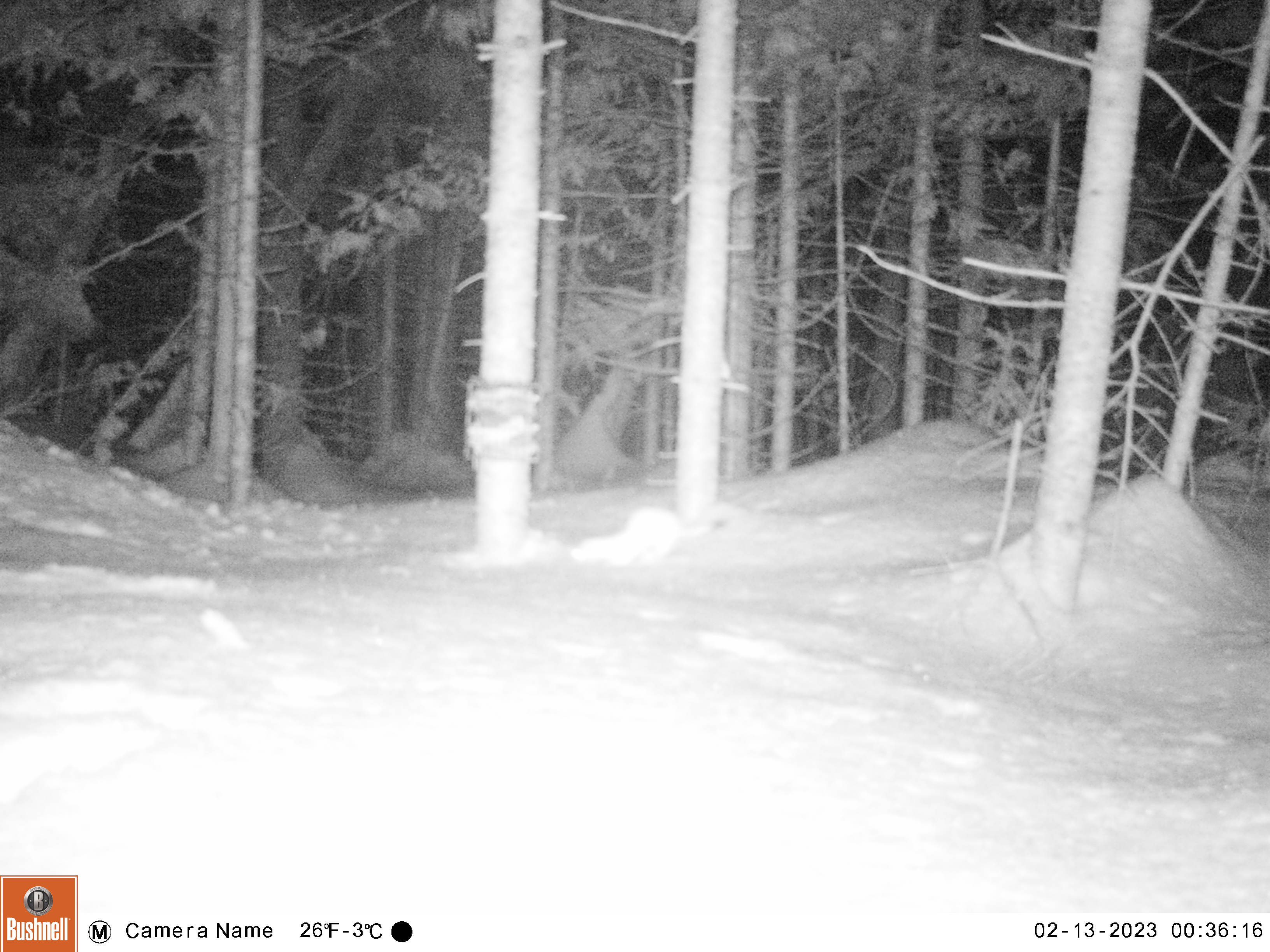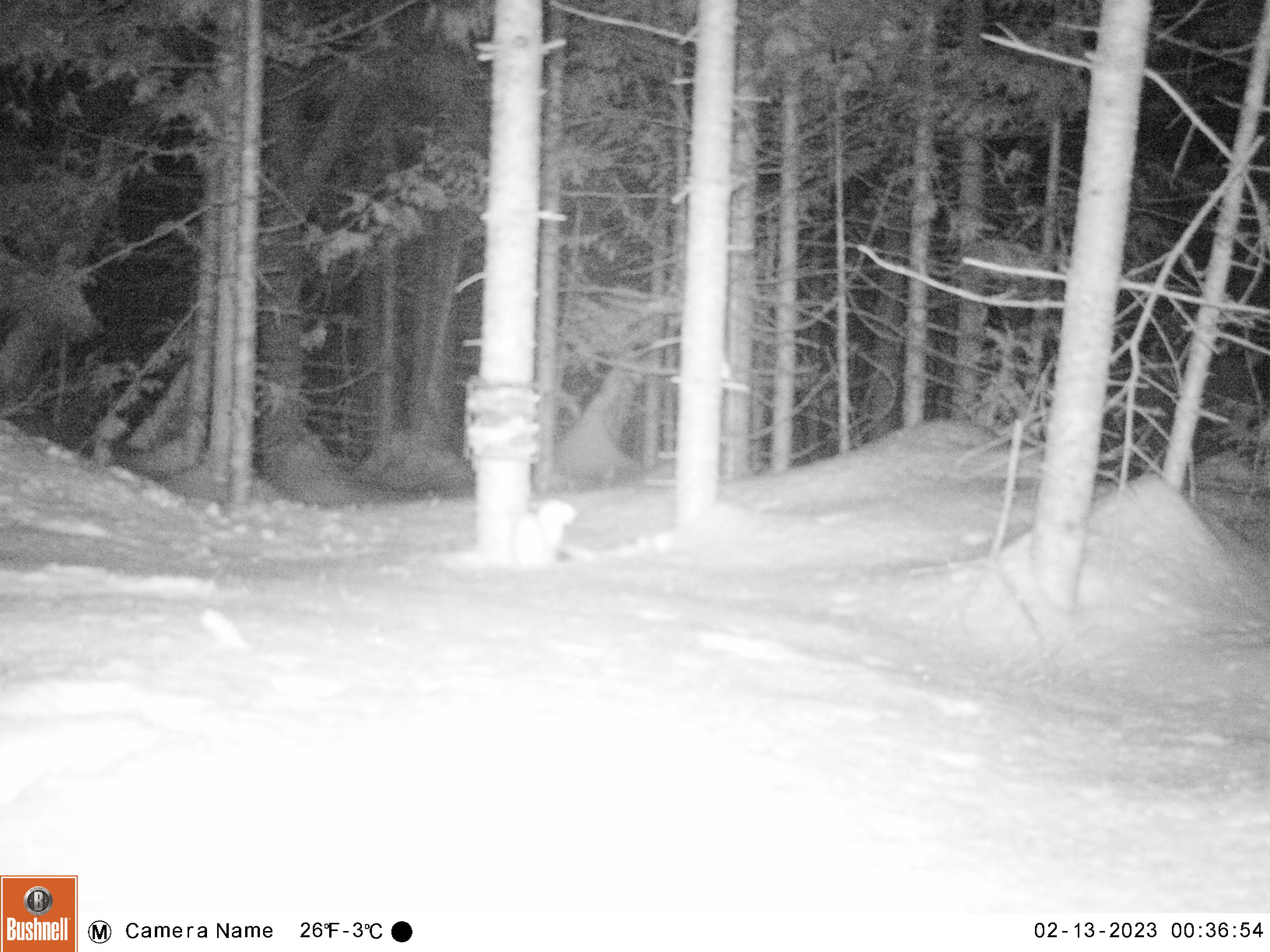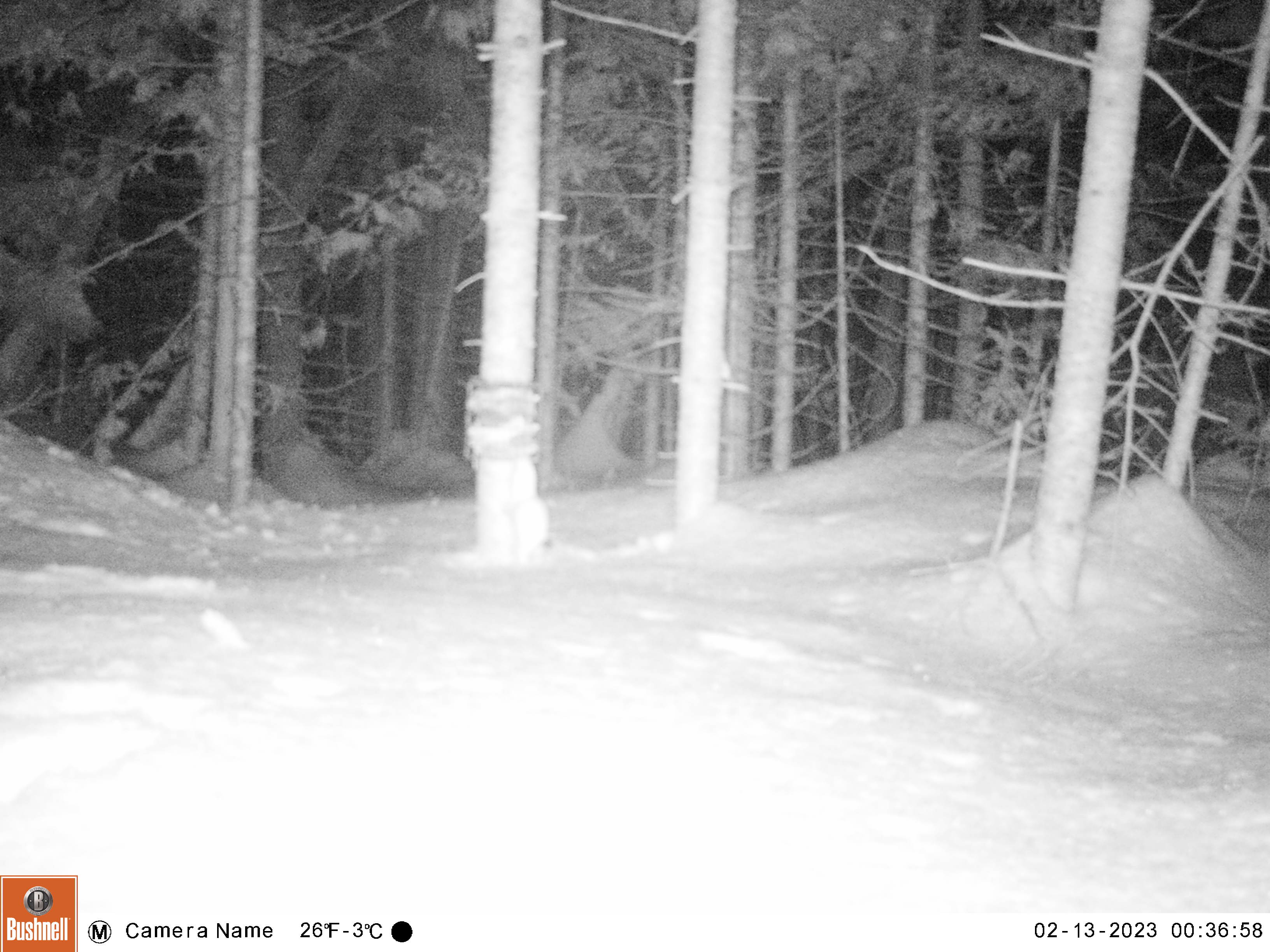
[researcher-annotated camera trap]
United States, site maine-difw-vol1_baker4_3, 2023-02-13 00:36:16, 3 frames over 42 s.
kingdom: Animalia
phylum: Chordata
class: Mammalia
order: Carnivora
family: Mustelidae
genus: Mustela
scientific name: Mustela richardsonii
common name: short-tailed weasel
Short-tailed weasel (Mustela richardsonii).